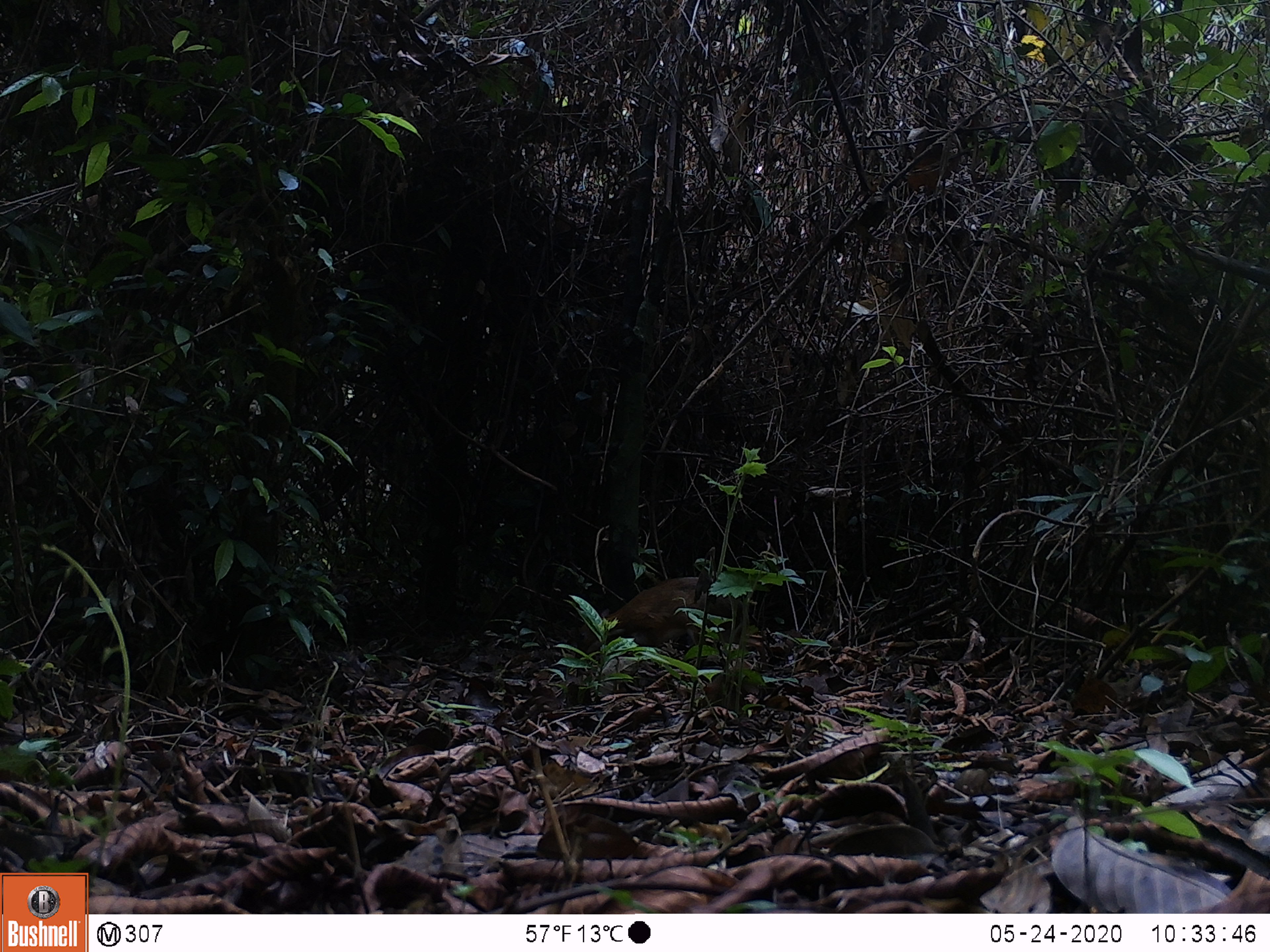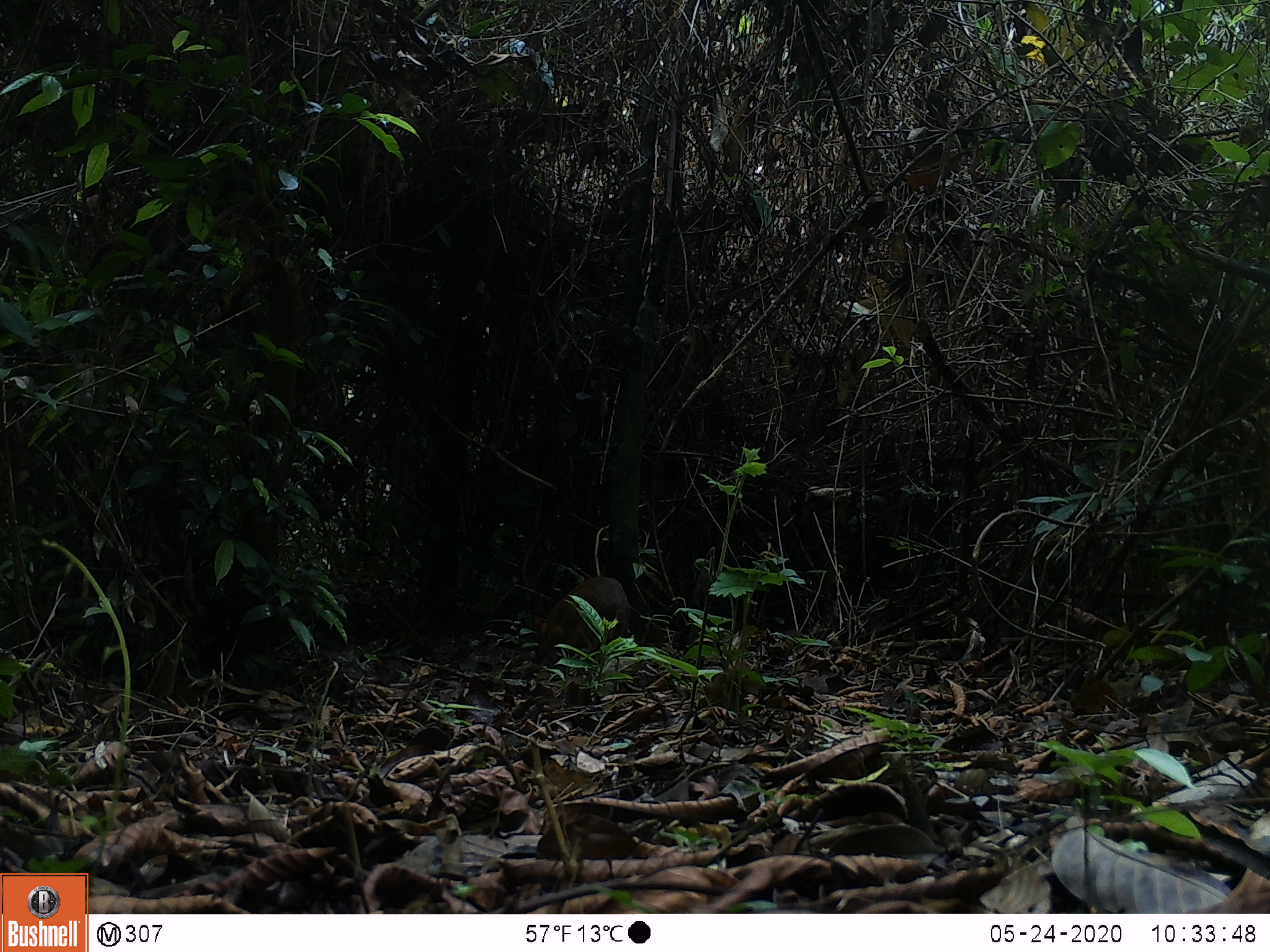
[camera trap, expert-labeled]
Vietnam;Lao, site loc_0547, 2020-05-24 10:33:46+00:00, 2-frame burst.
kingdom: Animalia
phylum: Chordata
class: Mammalia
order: Artiodactyla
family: Tragulidae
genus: Moschiola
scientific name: Moschiola meminna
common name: chevrotain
Chevrotain (Moschiola meminna). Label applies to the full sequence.